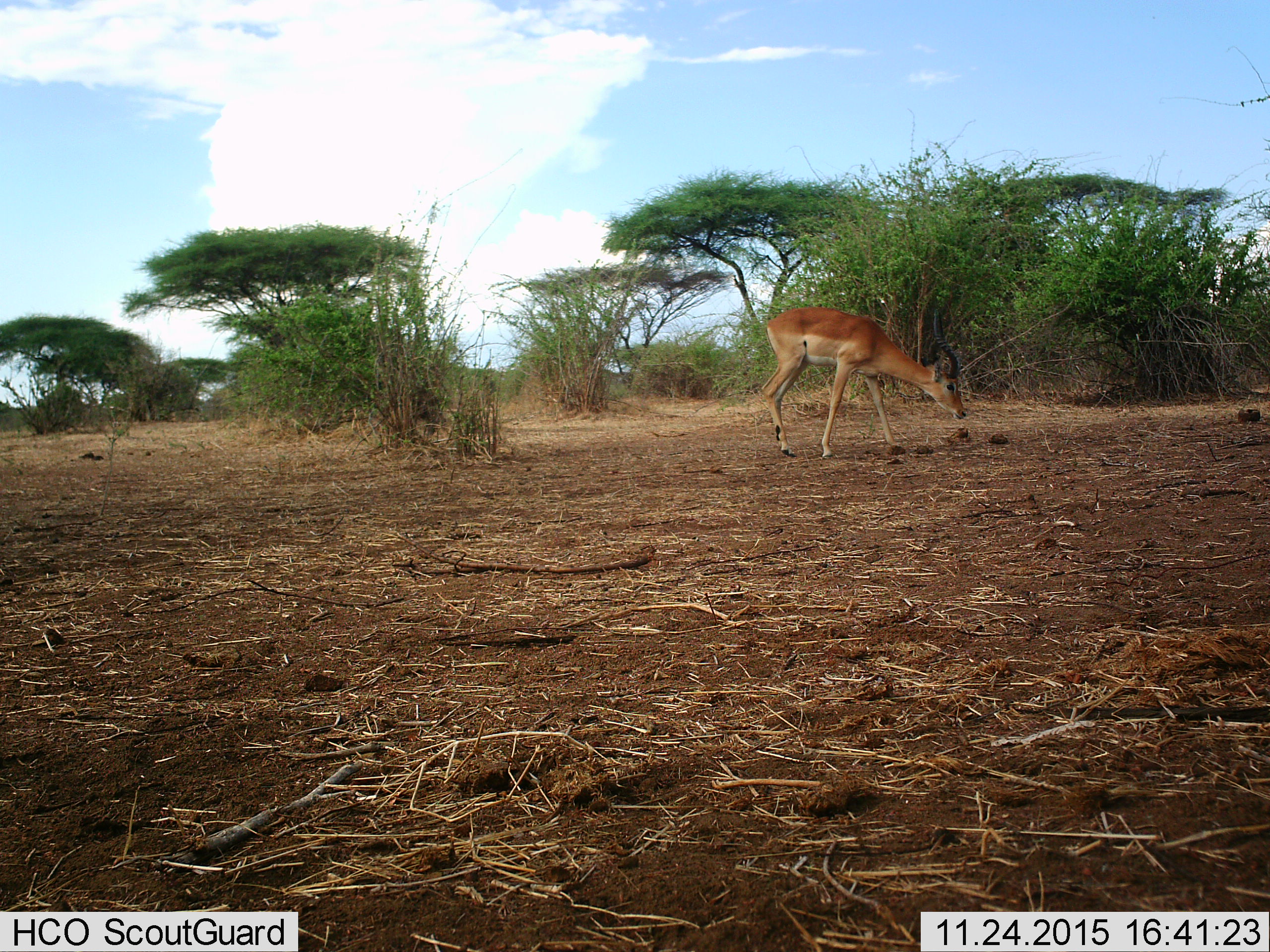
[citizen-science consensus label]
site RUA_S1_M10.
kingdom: Animalia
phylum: Chordata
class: Mammalia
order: Artiodactyla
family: Bovidae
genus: Aepyceros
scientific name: Aepyceros melampus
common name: impala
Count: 1.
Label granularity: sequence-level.